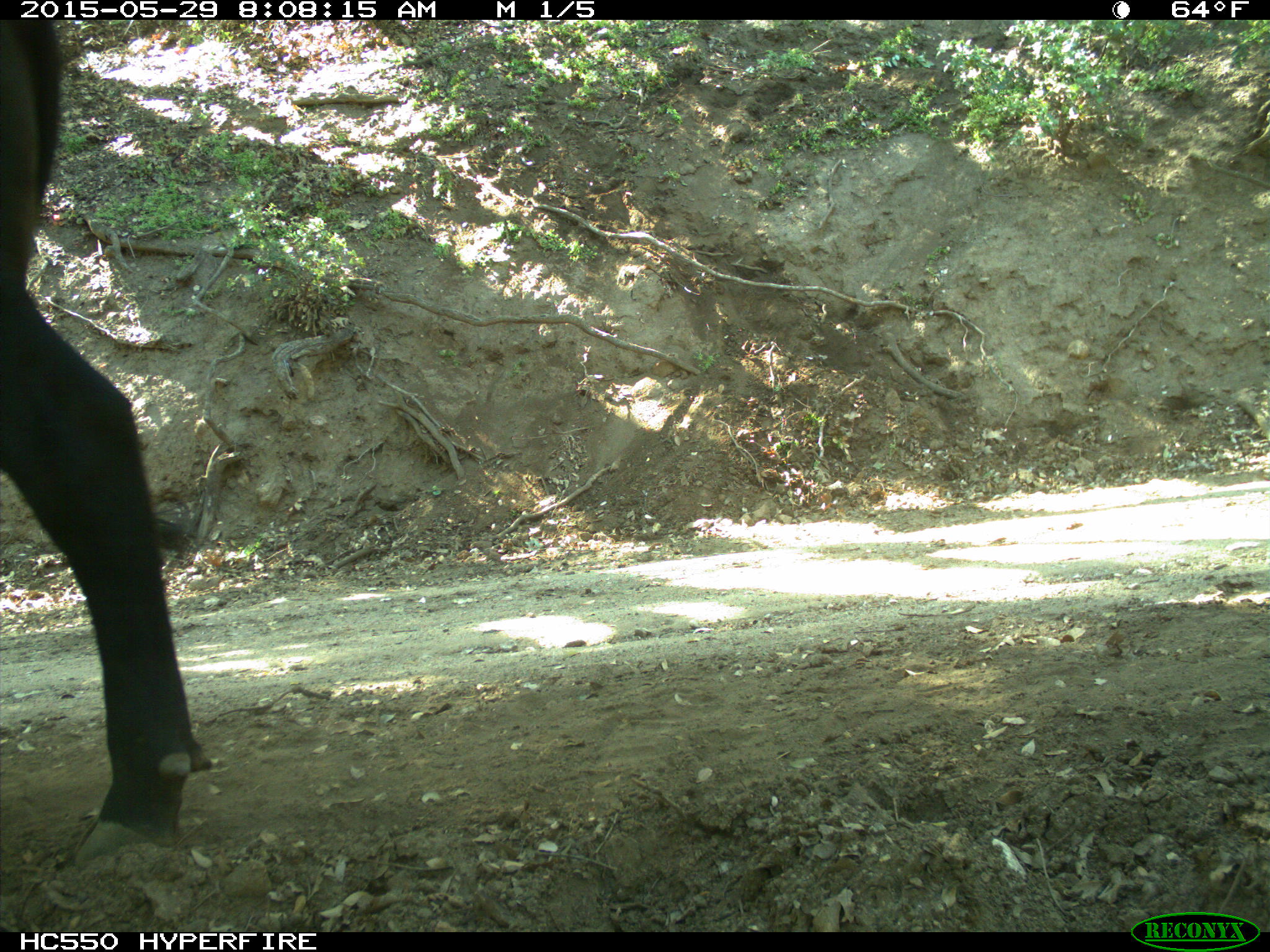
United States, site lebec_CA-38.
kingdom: Animalia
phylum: Chordata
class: Mammalia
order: Artiodactyla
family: Bovidae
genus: Bos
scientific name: Bos taurus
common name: domestic cow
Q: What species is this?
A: Bos taurus (domestic cow).